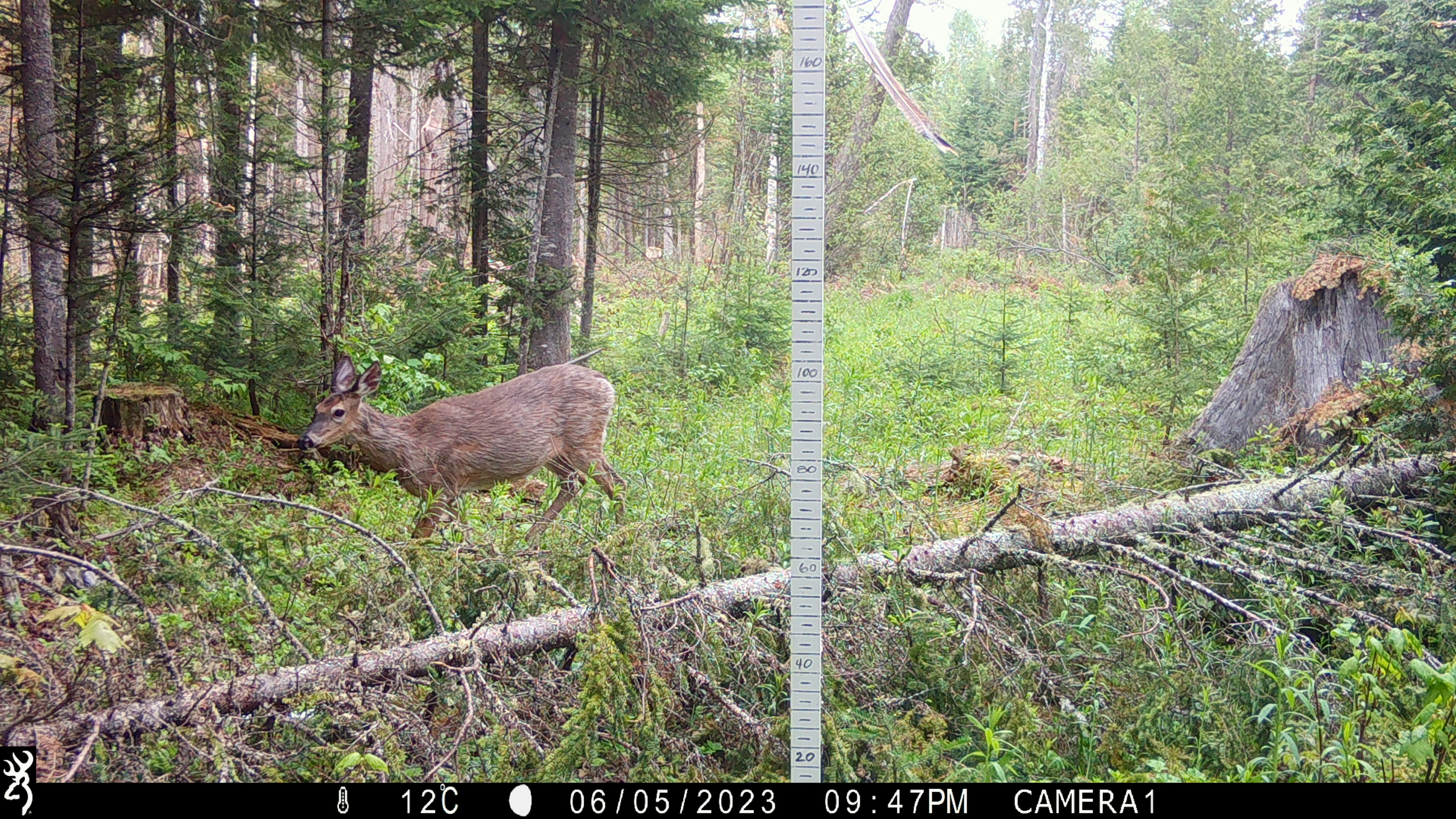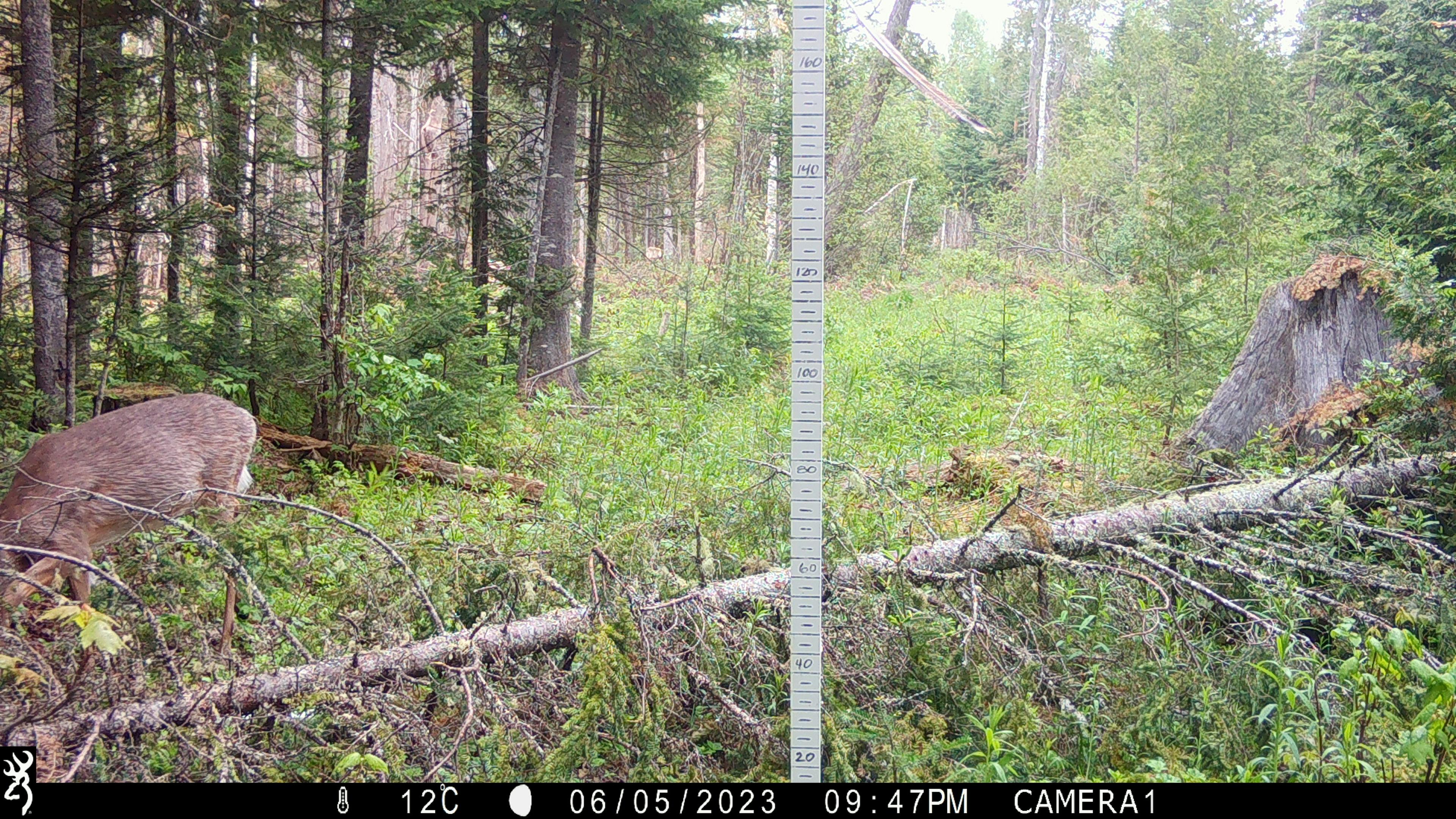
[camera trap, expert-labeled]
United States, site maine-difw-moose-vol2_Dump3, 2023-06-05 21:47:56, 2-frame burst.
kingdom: Animalia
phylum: Chordata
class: Mammalia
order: Artiodactyla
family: Cervidae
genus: Odocoileus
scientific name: Odocoileus virginianus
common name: white-tailed deer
White-tailed deer (Odocoileus virginianus).